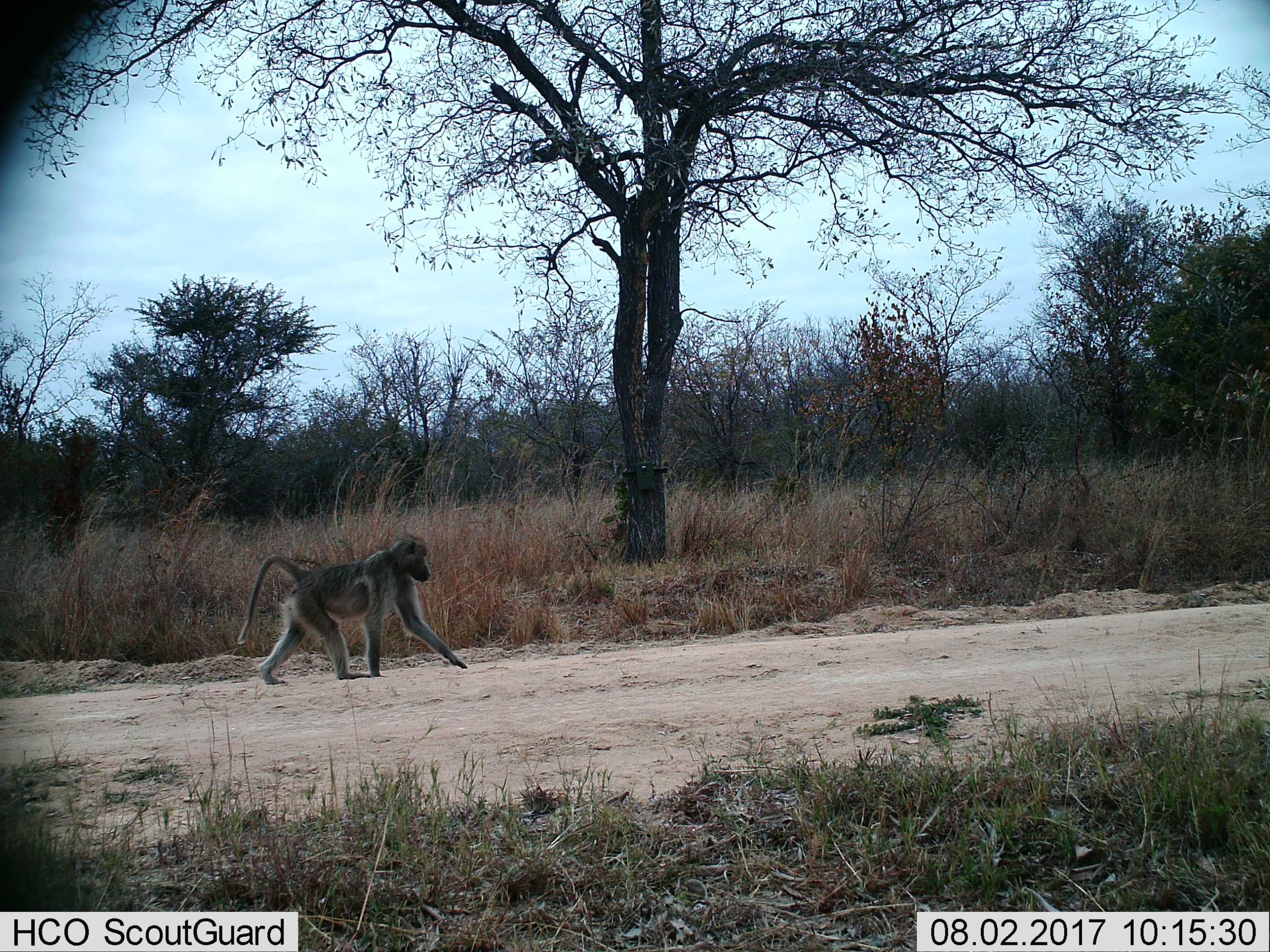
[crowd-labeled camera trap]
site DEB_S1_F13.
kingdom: Animalia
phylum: Chordata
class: Mammalia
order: Primates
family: Cercopithecidae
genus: Papio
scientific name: Papio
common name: baboon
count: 1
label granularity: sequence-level